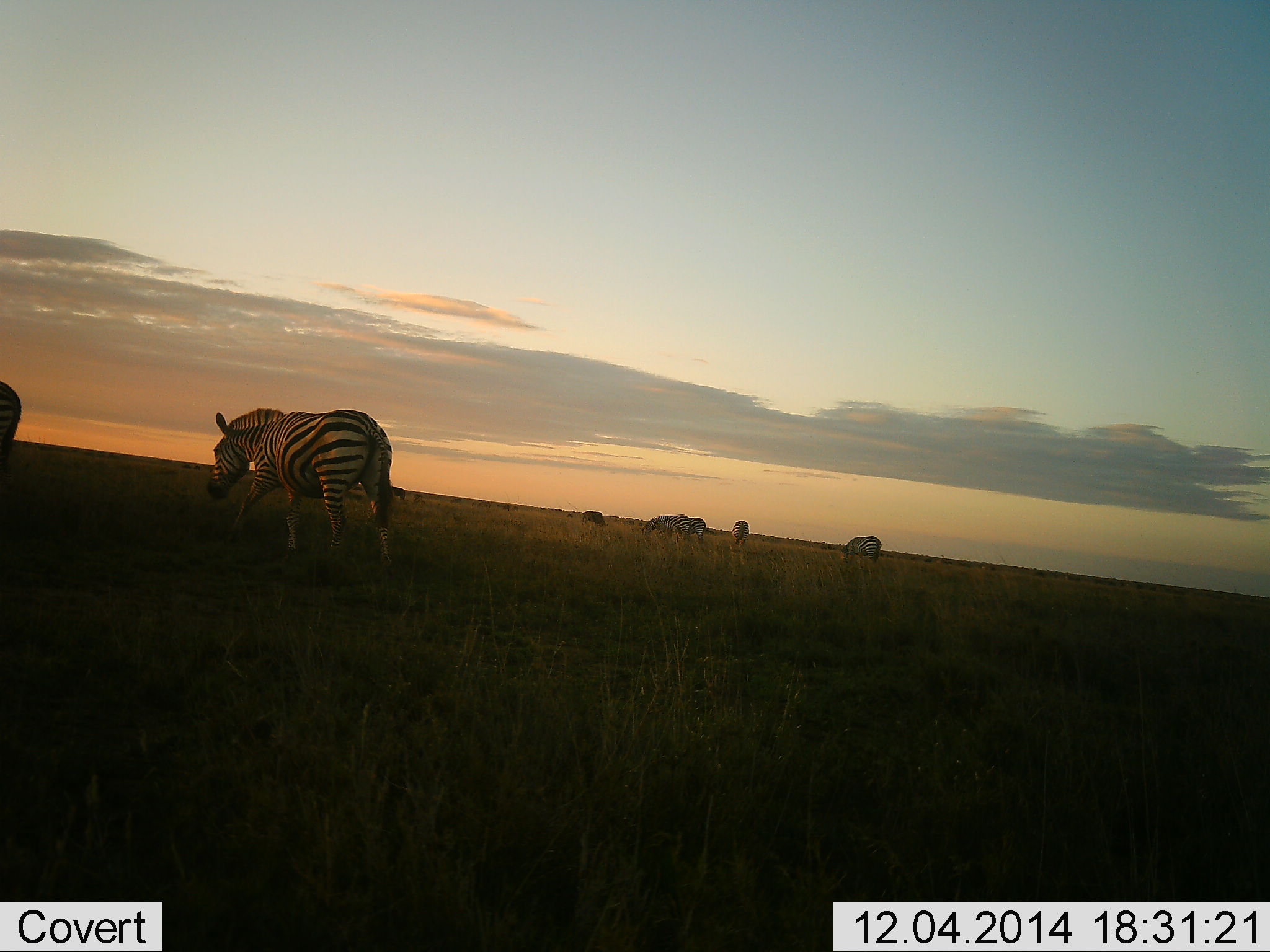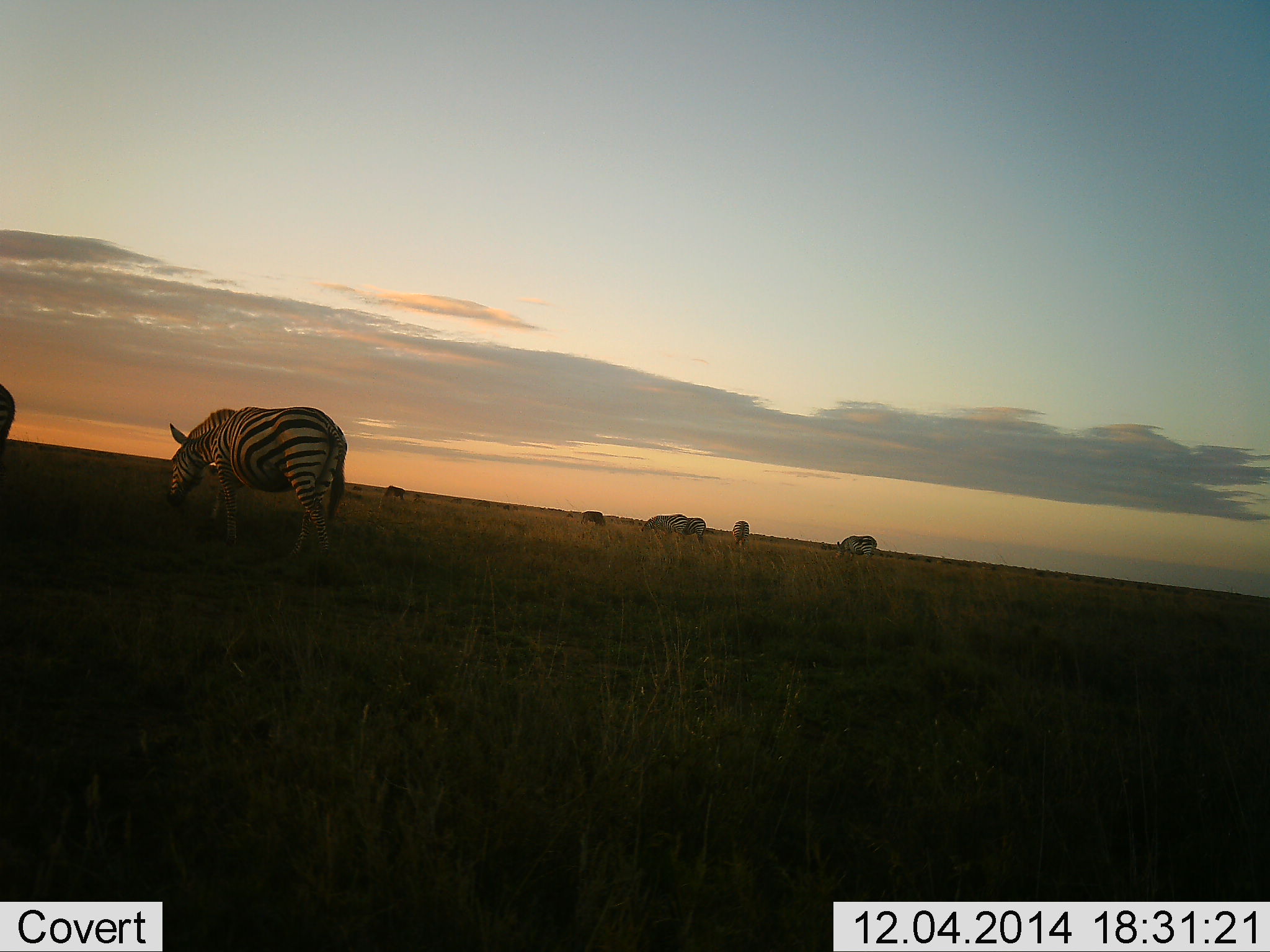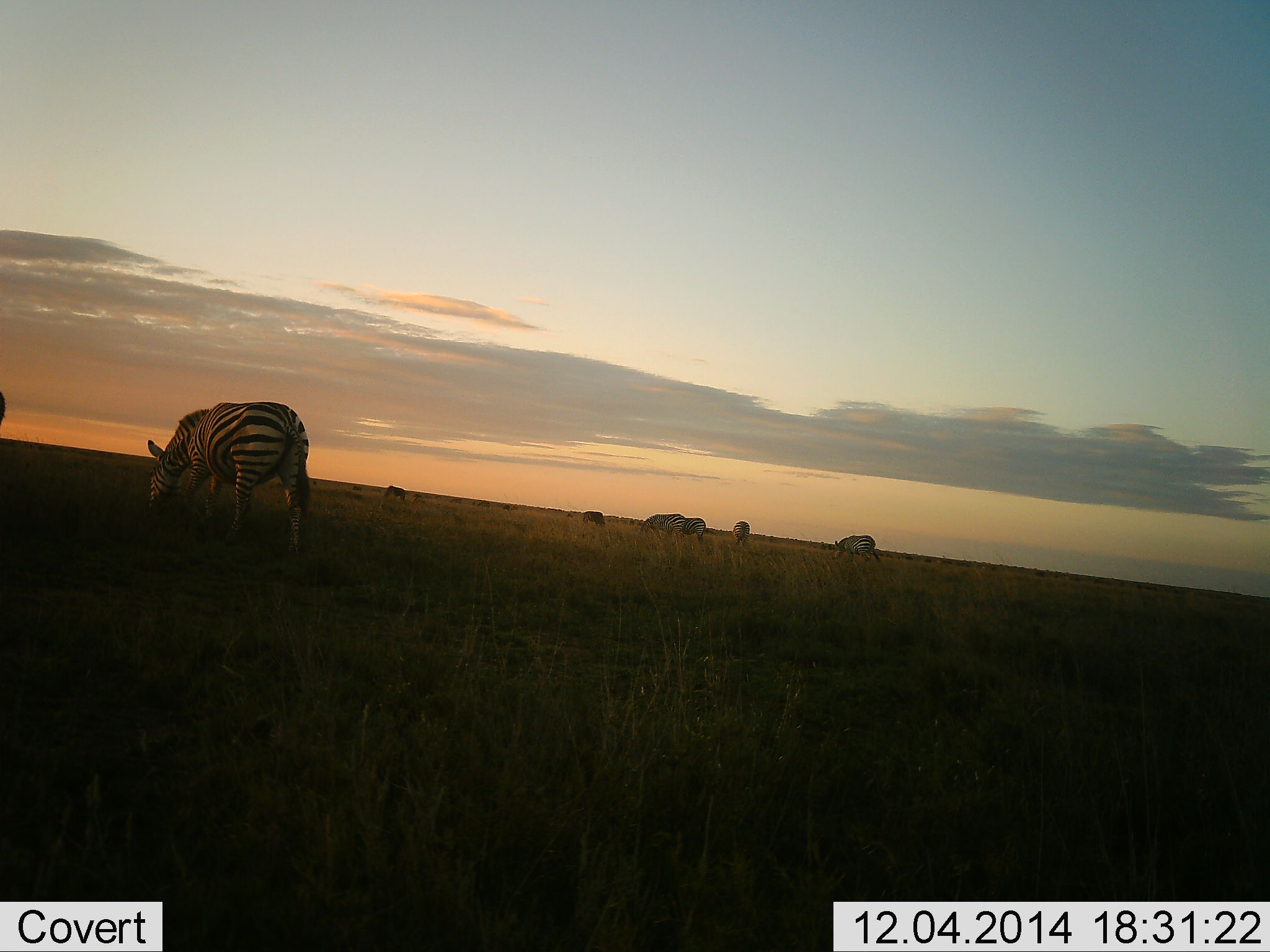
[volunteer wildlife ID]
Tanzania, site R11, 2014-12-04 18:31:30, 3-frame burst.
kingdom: Animalia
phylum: Chordata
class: Mammalia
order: Perissodactyla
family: Equidae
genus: Equus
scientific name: Equus quagga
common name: plains zebra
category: zebra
Zebra (plains zebra) (Equus quagga), count 8. Behavior (volunteer vote fractions): standing 20%, resting 0%, moving 30%, interacting 0%. Young present (vote fraction): 0%. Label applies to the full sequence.